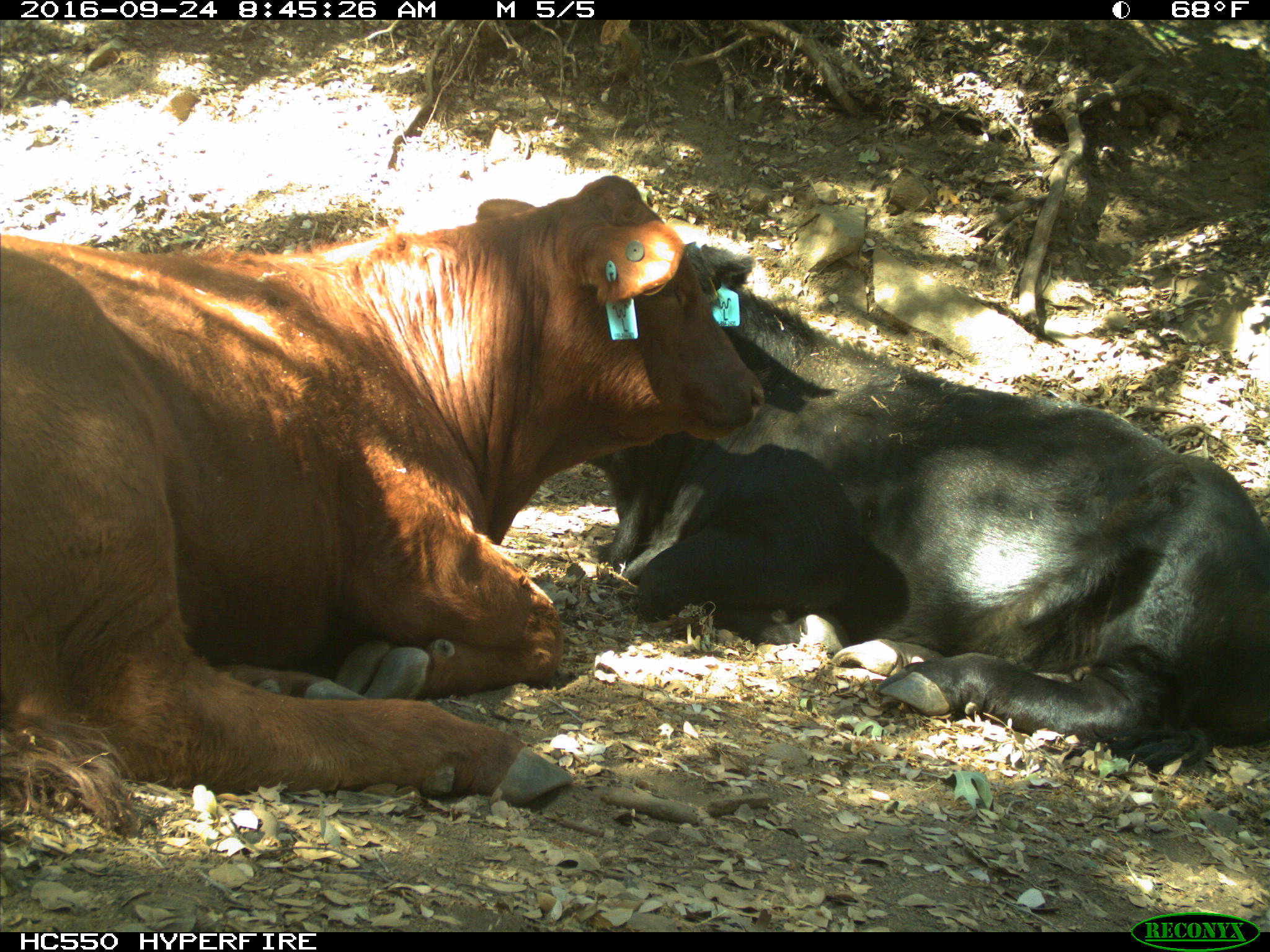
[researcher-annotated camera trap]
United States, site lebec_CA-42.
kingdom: Animalia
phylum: Chordata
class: Mammalia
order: Artiodactyla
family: Bovidae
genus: Bos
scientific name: Bos taurus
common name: domestic cow